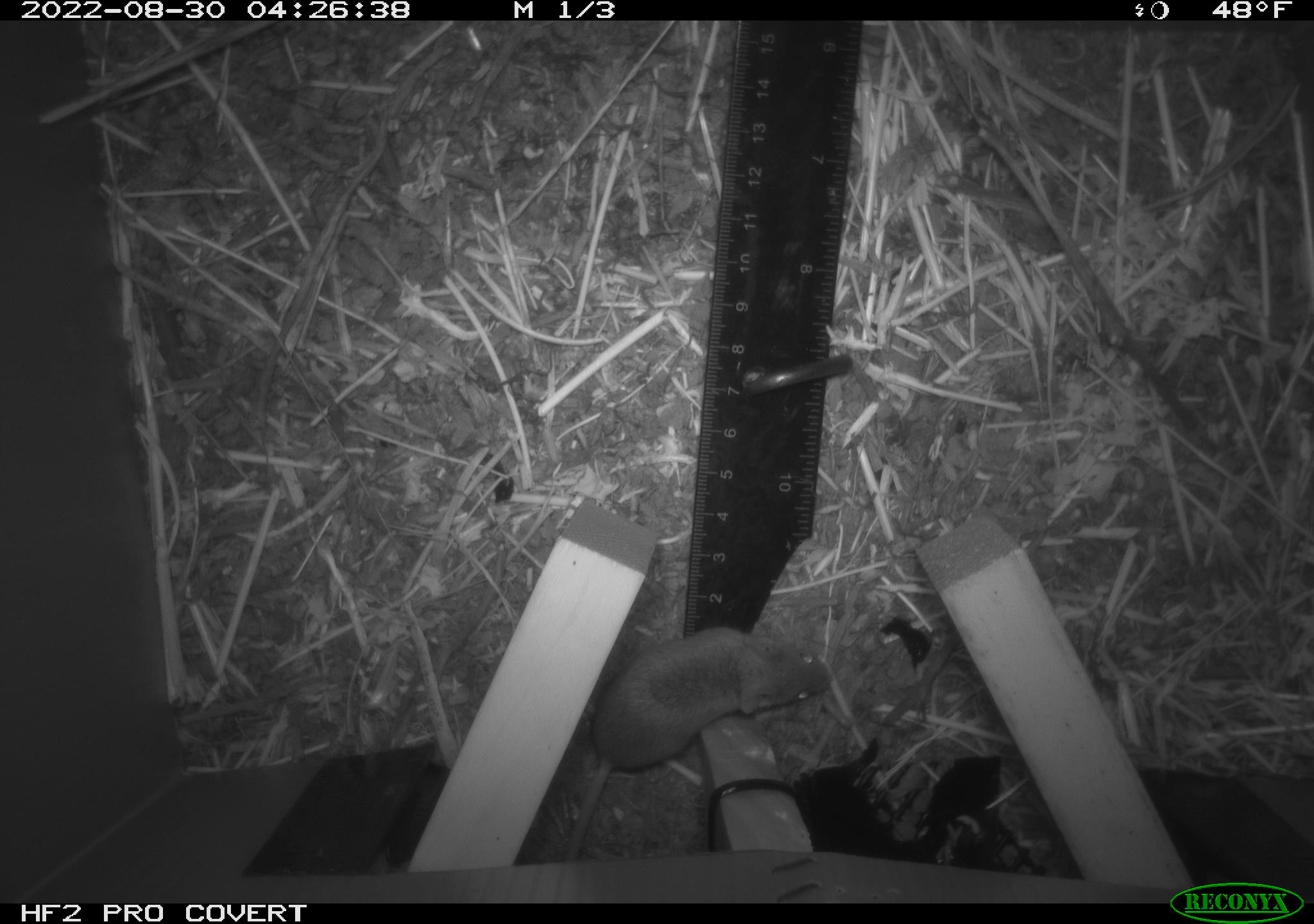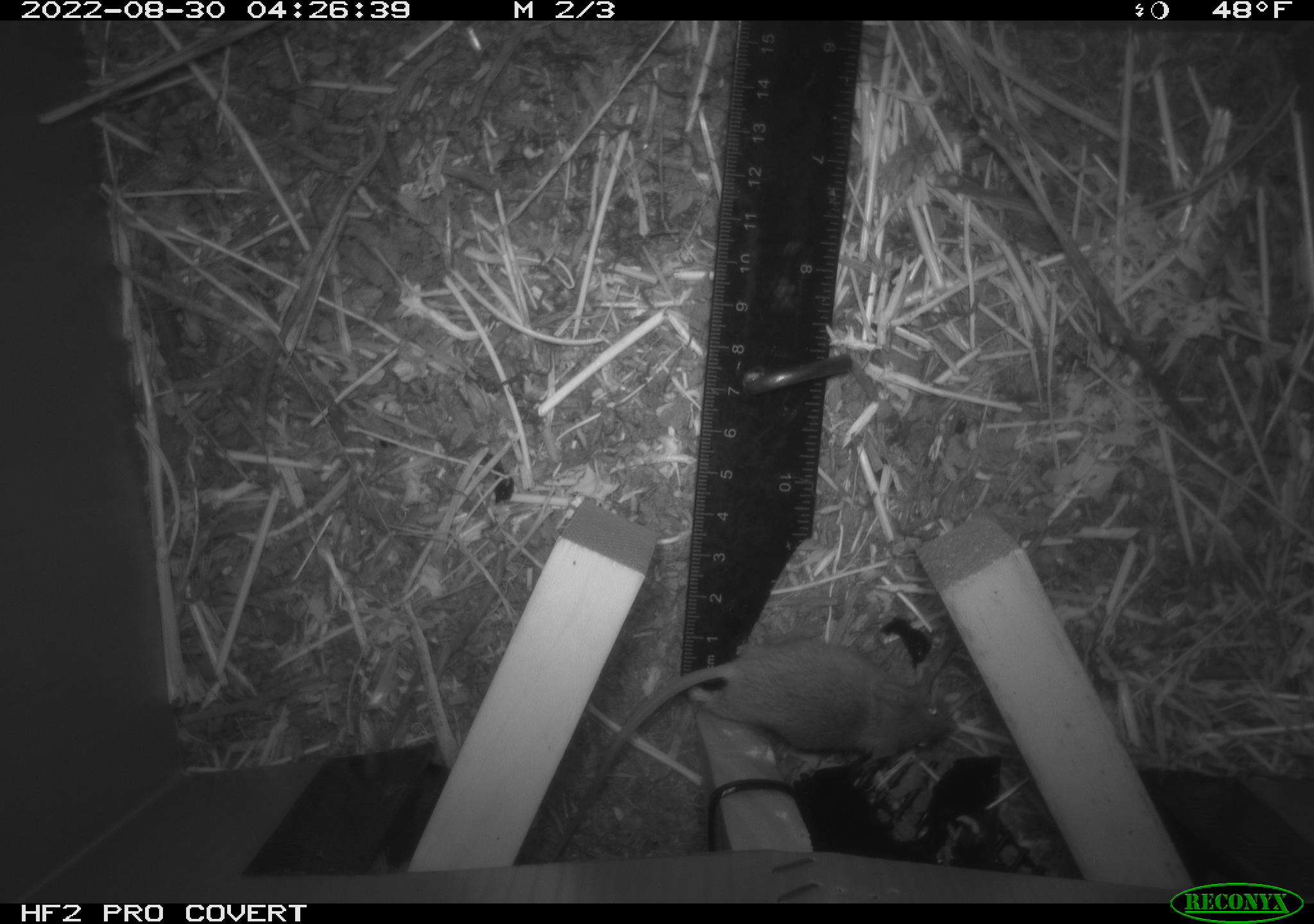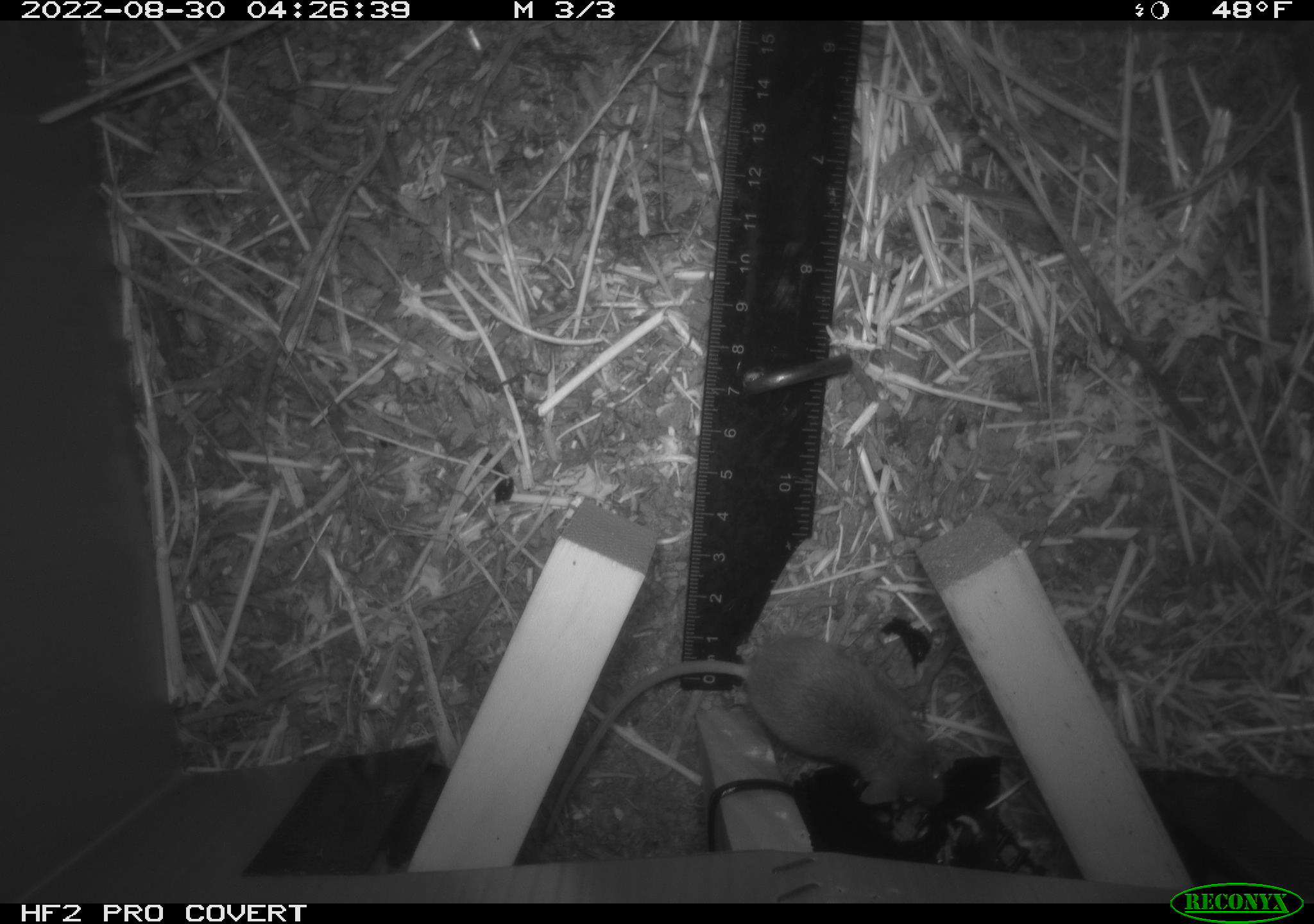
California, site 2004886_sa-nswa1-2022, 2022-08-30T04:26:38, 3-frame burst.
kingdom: Animalia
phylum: Chordata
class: Mammalia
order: Rodentia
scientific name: Rodentia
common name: rodent